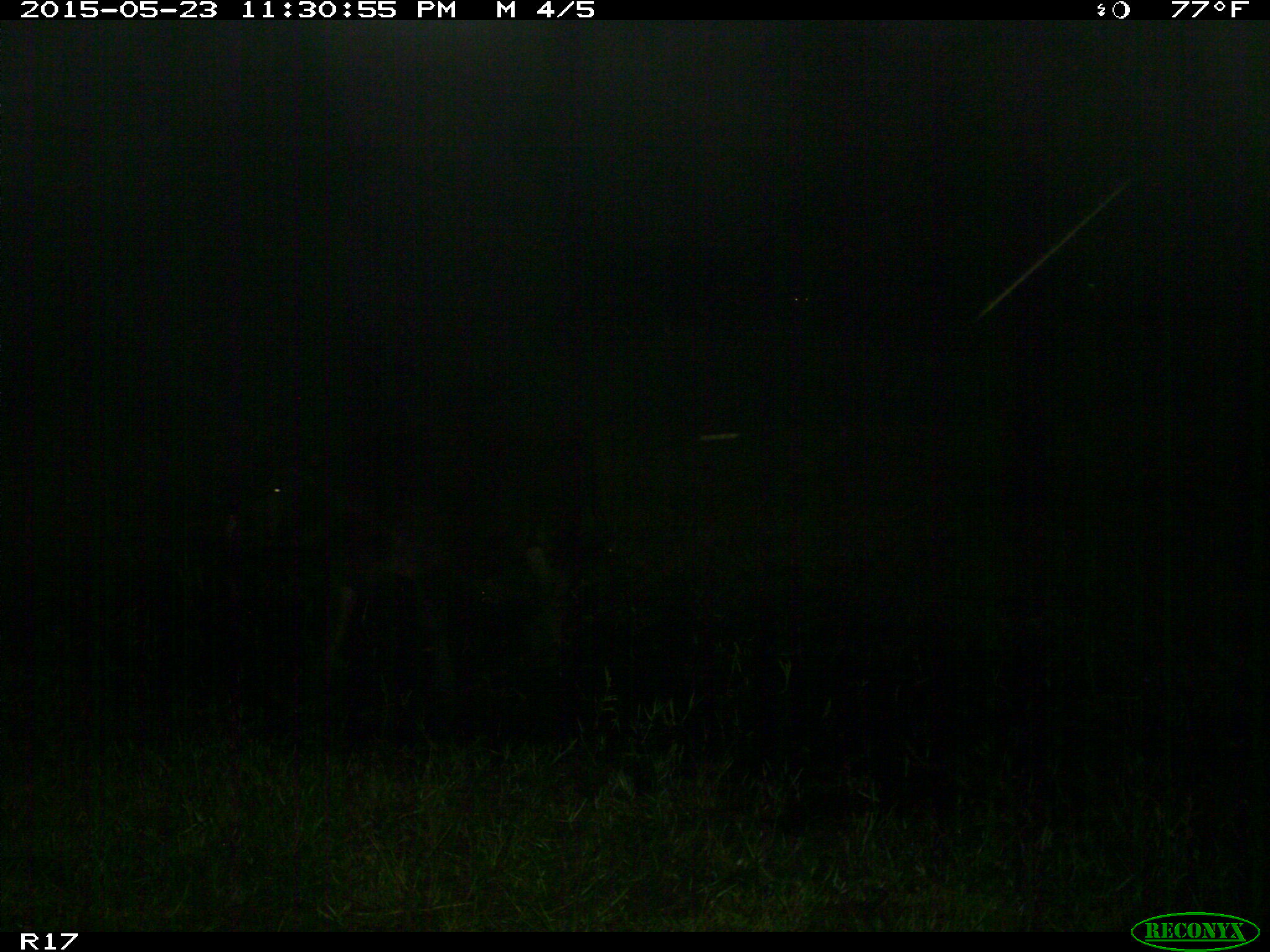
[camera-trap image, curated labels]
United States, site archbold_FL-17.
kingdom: Animalia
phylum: Chordata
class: Mammalia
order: Artiodactyla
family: Bovidae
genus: Bos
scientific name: Bos taurus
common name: domestic cow